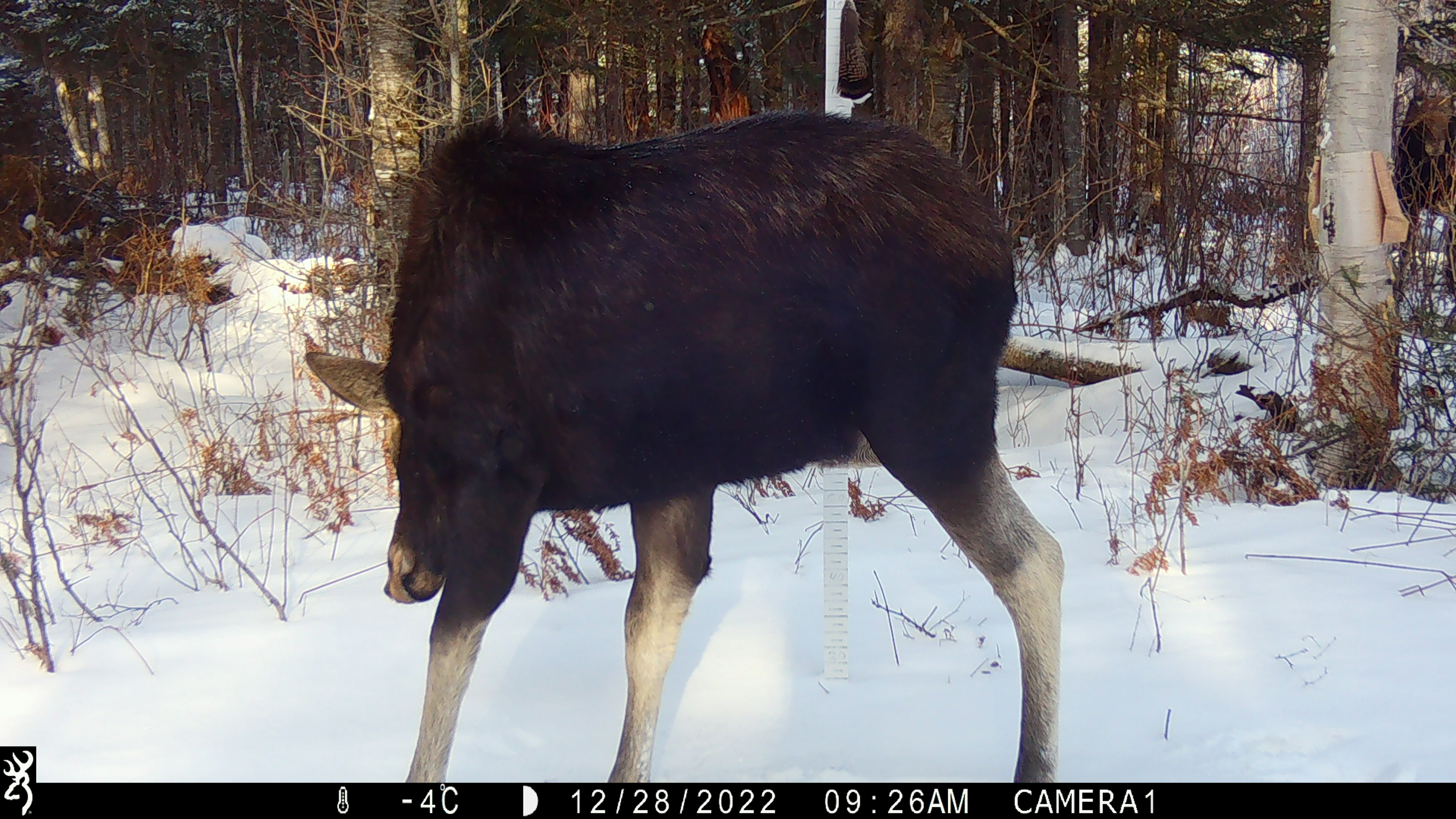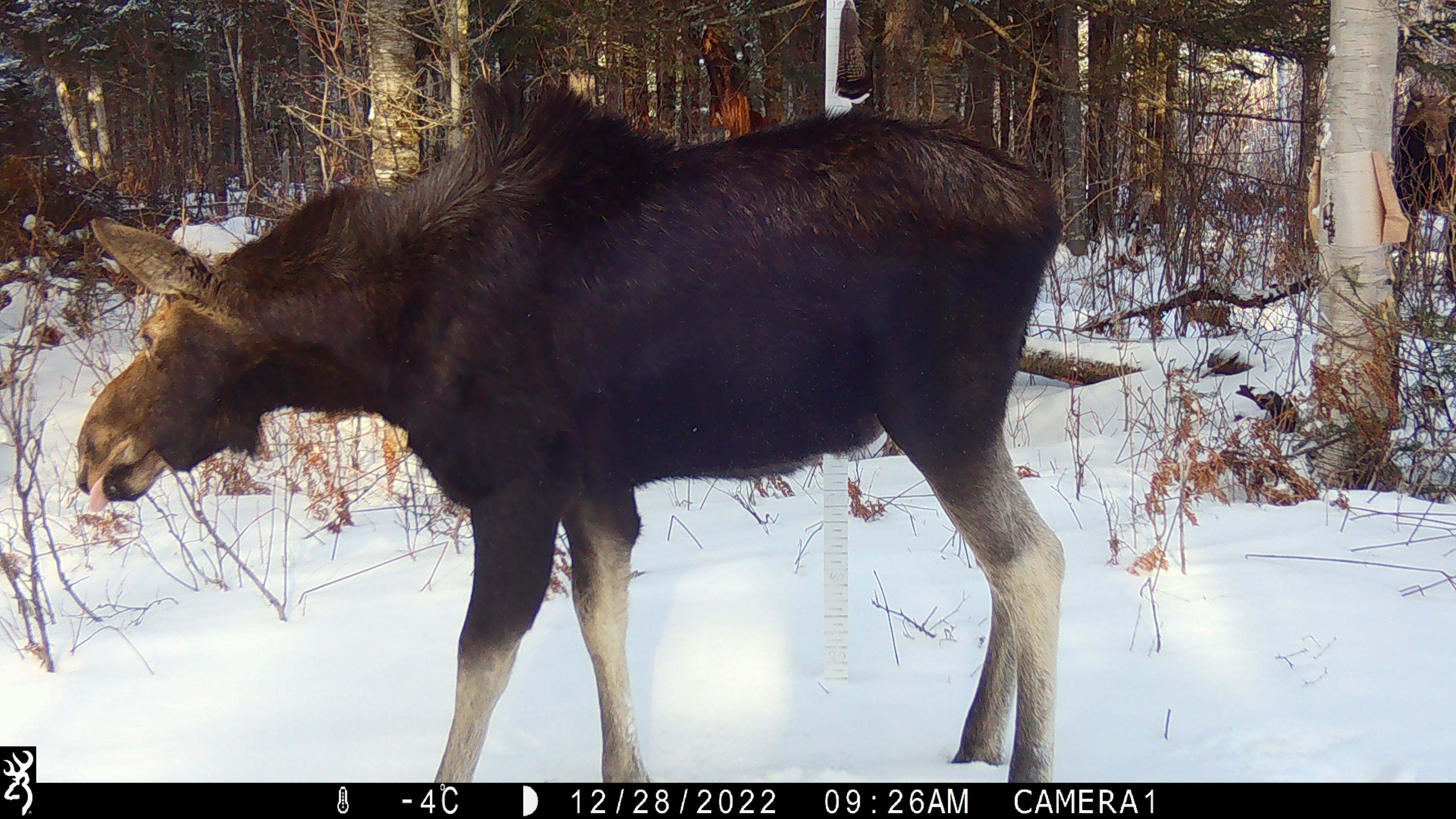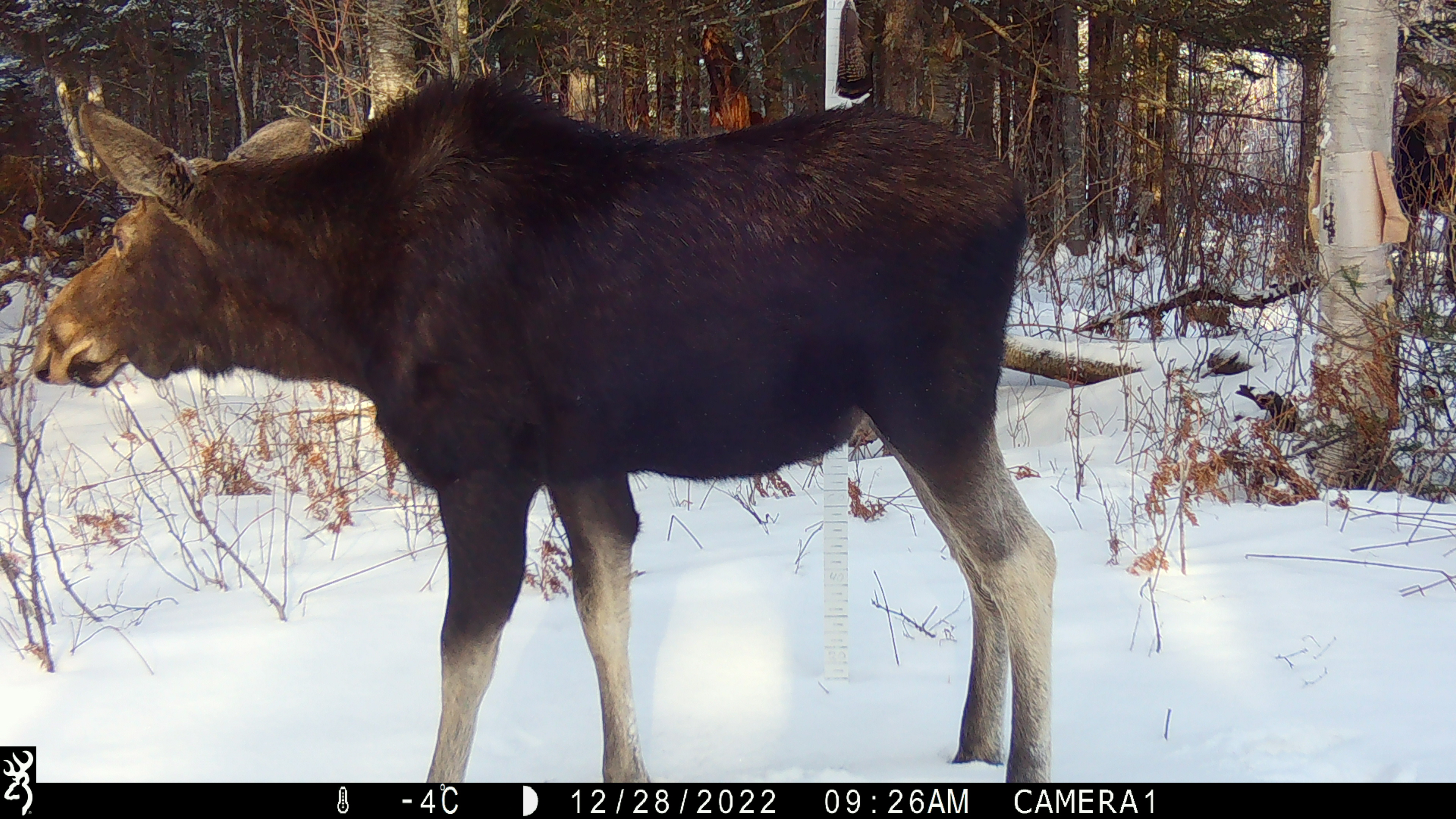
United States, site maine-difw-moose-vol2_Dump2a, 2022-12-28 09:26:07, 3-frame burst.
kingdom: Animalia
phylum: Chordata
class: Mammalia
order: Artiodactyla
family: Cervidae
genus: Alces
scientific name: Alces alces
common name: moose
Moose (Alces alces).